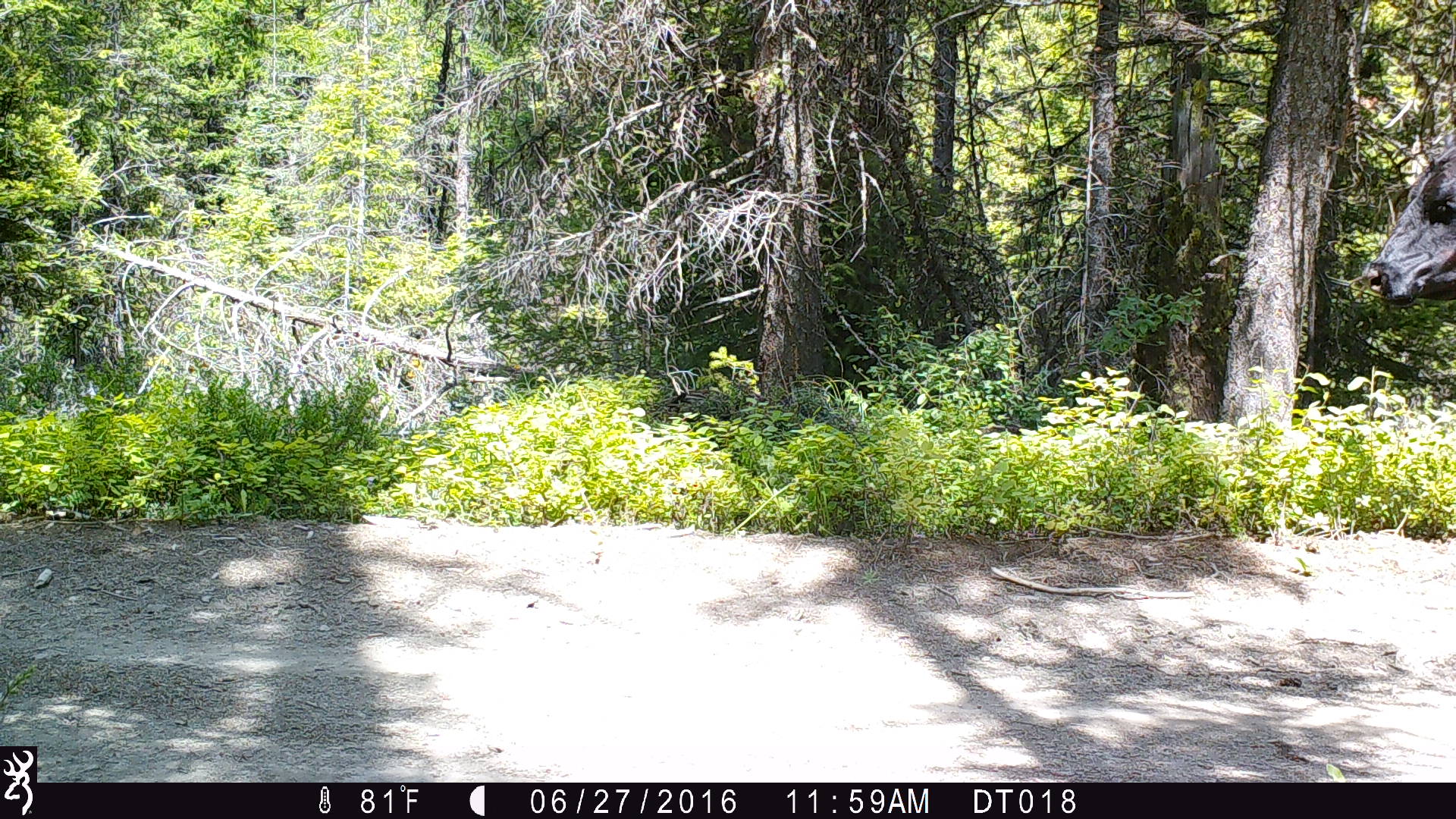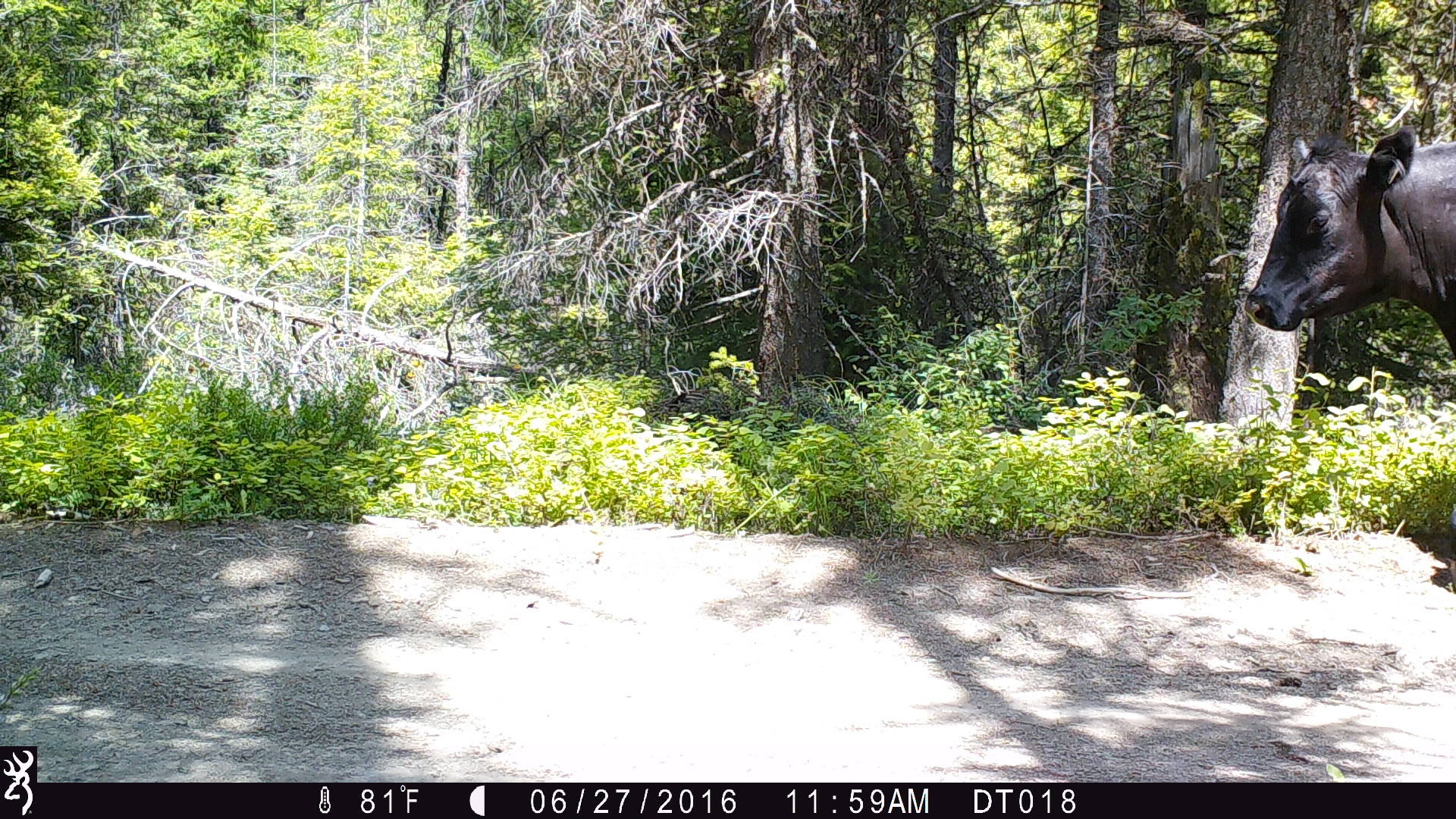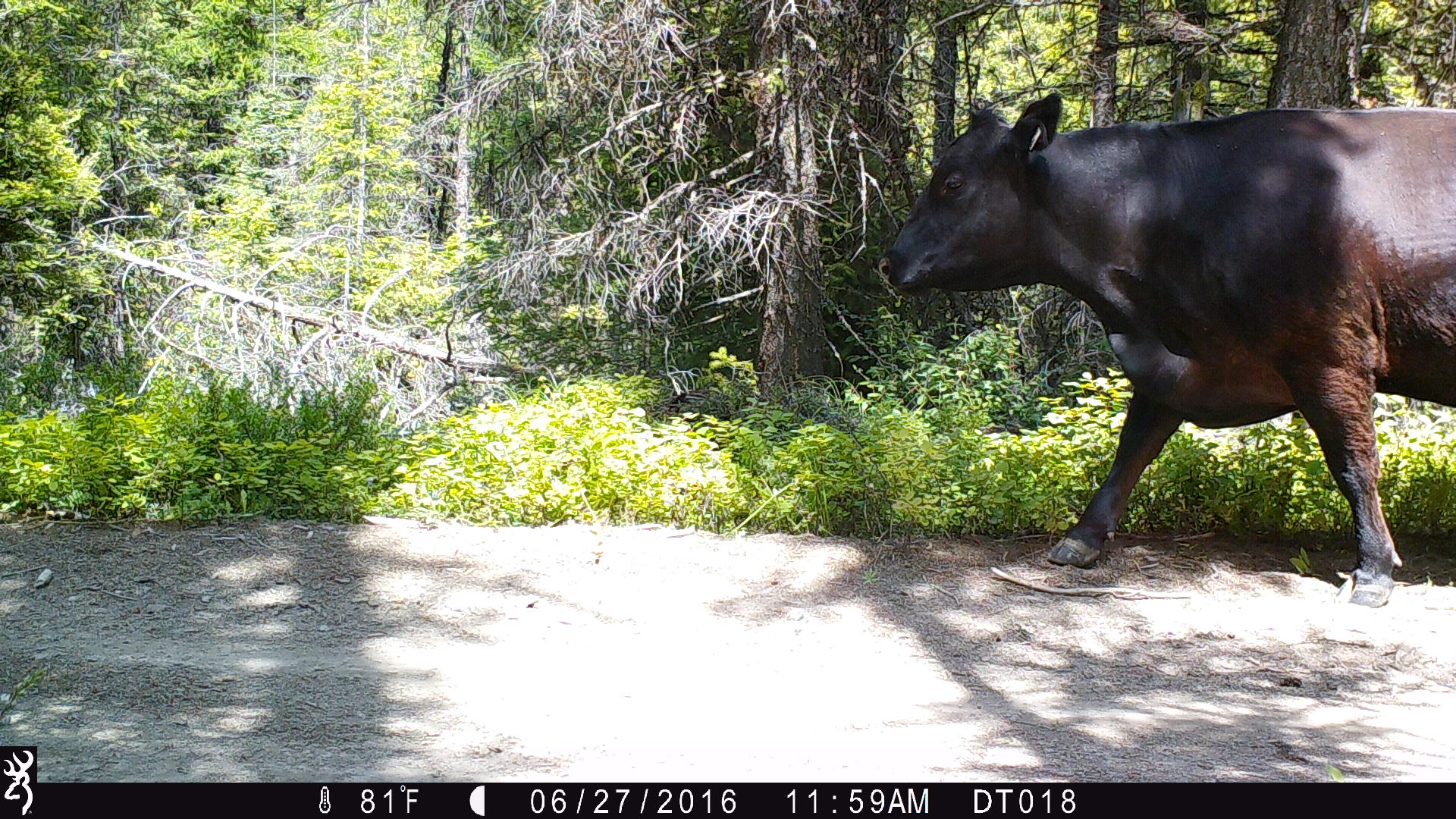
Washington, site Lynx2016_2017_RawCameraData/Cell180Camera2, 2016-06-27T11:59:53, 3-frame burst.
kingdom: Animalia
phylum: Chordata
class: Mammalia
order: Artiodactyla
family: Bovidae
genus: Bos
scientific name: Bos taurus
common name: domestic cattle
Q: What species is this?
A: Domestic cattle (Bos taurus).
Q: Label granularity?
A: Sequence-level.